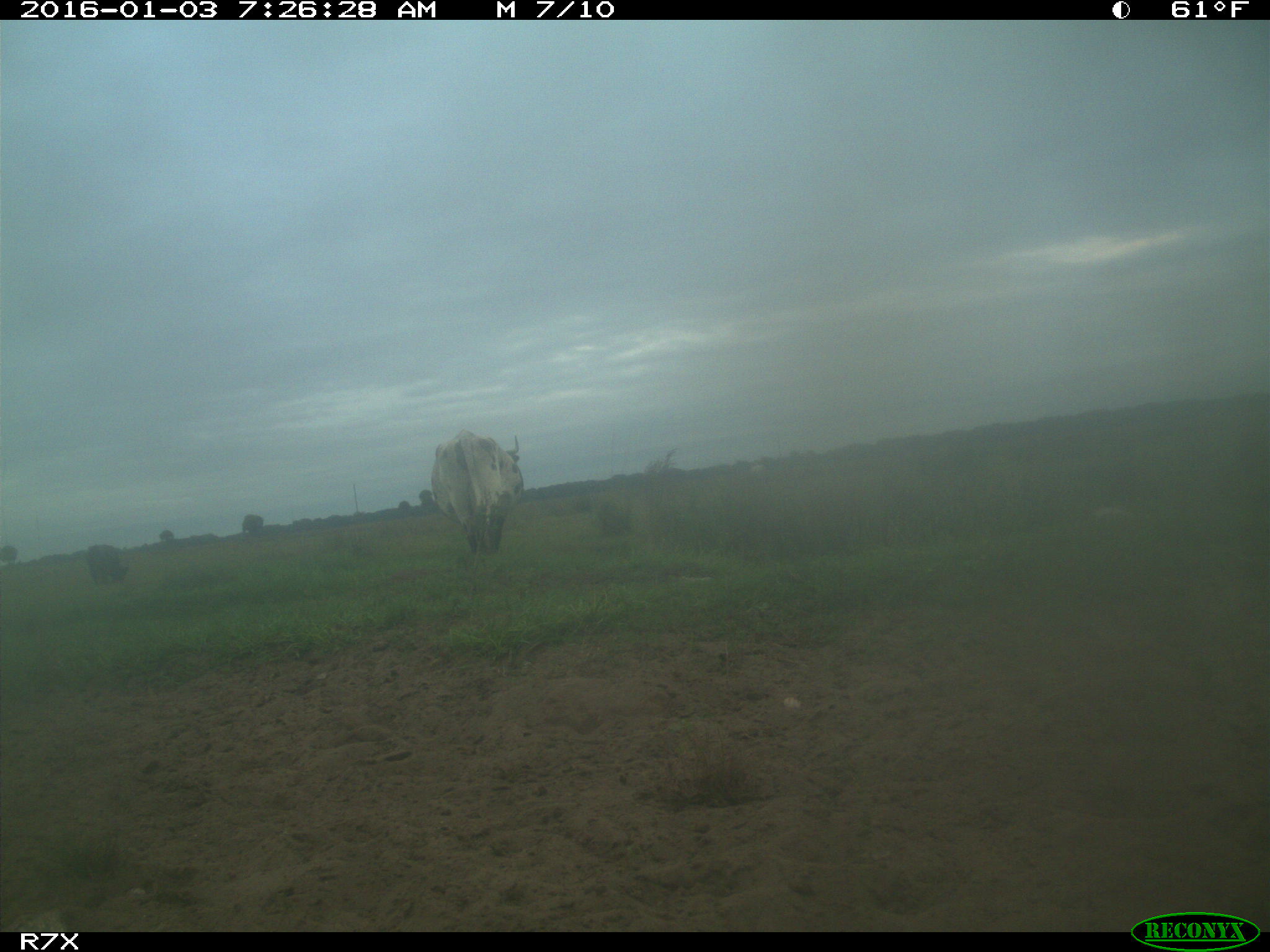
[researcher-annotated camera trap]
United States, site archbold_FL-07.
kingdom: Animalia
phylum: Chordata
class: Mammalia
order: Artiodactyla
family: Bovidae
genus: Bos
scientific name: Bos taurus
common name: domestic cow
Bos taurus (domestic cow).